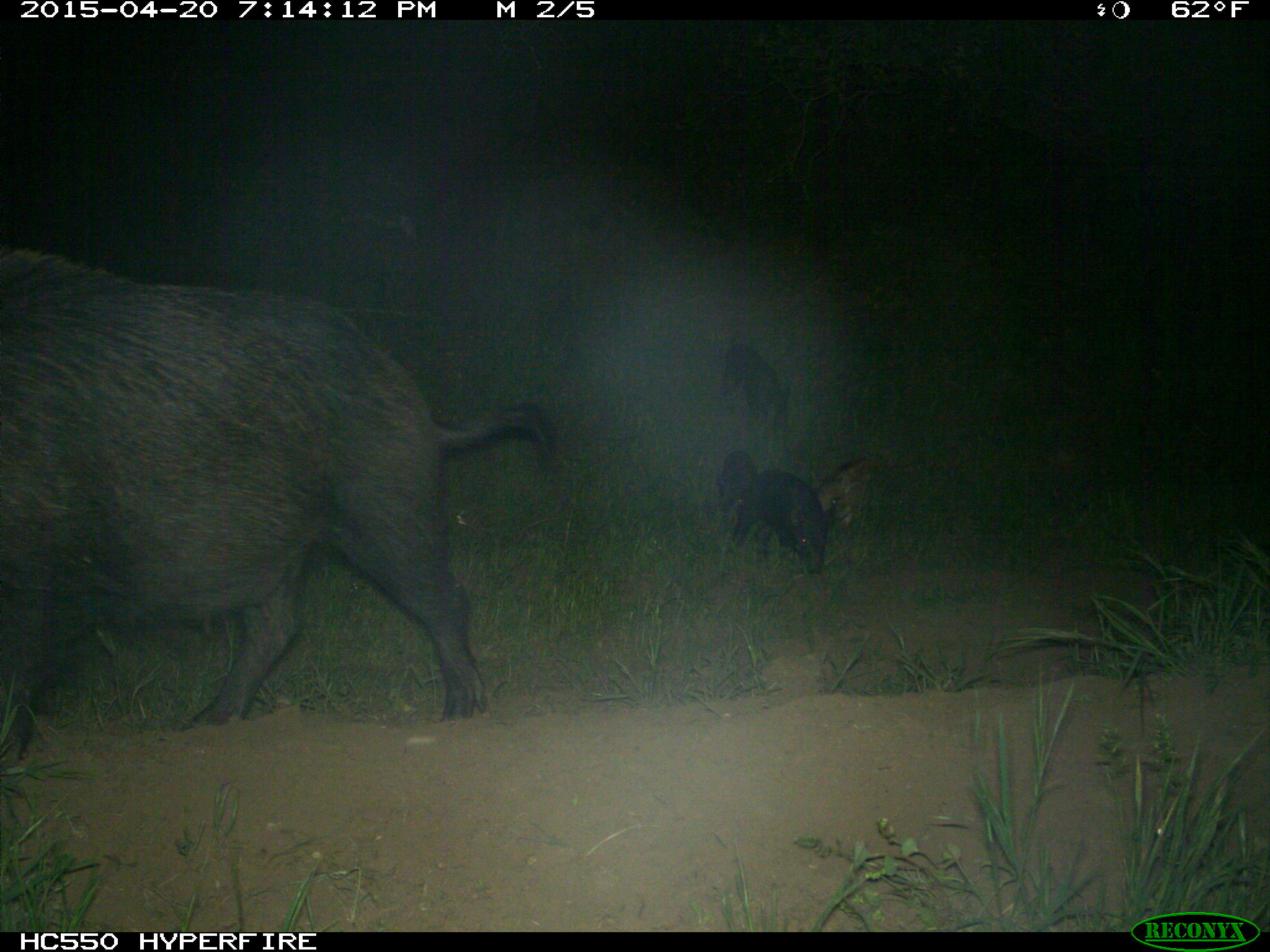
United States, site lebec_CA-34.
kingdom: Animalia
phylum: Chordata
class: Mammalia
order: Artiodactyla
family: Suidae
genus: Sus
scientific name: Sus scrofa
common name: wild boar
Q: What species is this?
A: Sus scrofa (wild boar).